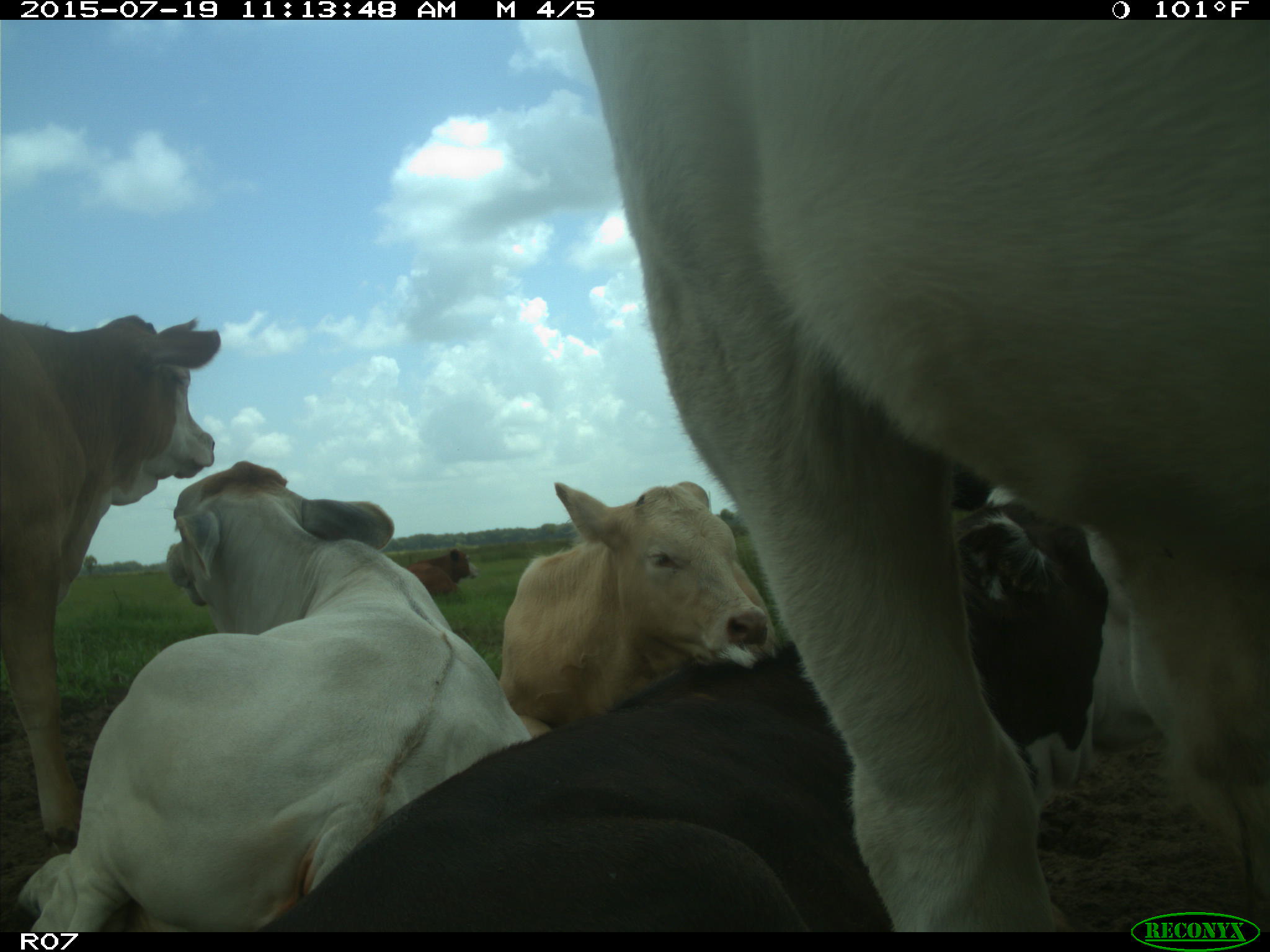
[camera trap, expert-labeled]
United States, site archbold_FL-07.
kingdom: Animalia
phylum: Chordata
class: Mammalia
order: Artiodactyla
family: Bovidae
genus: Bos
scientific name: Bos taurus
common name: domestic cow